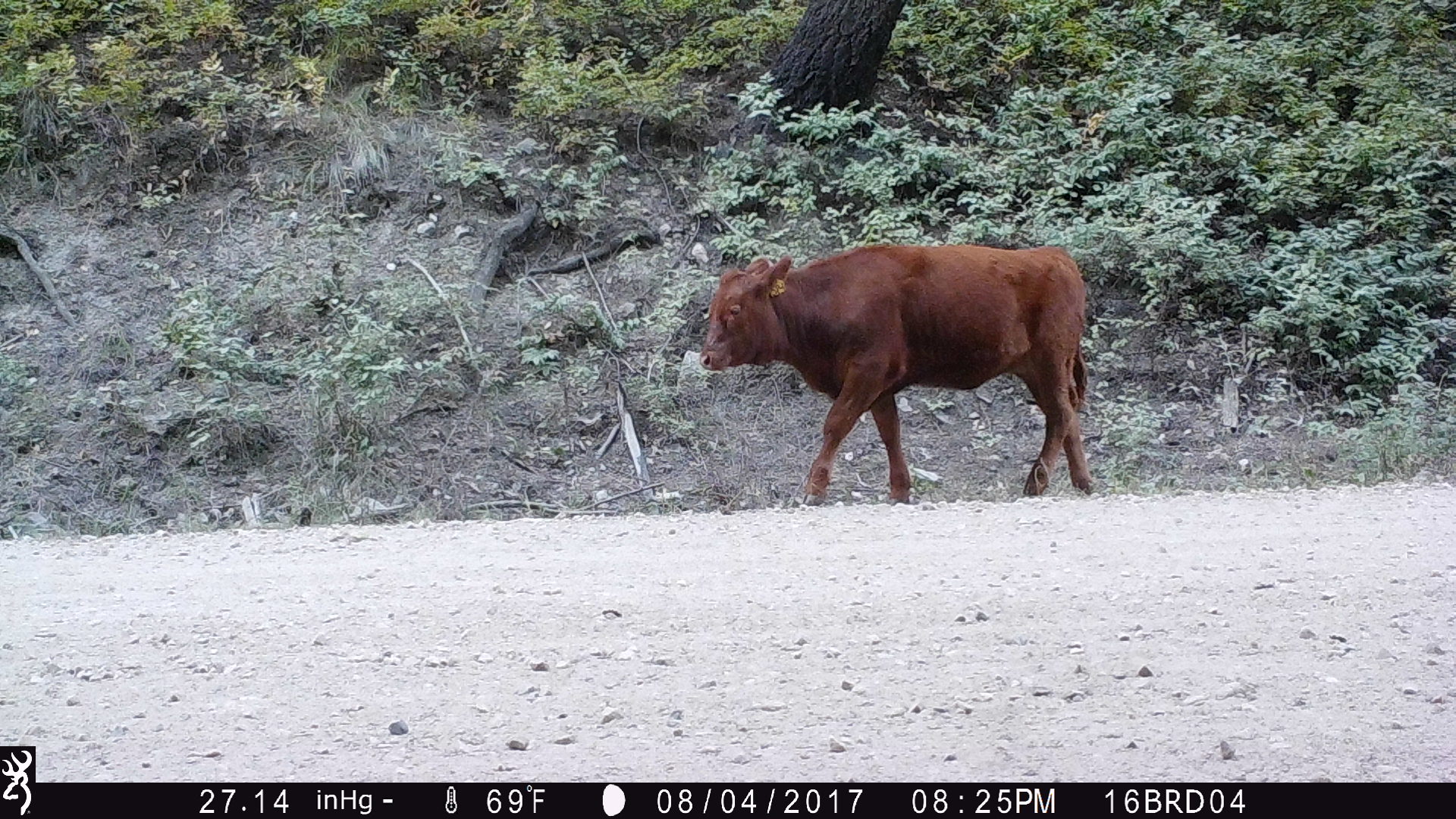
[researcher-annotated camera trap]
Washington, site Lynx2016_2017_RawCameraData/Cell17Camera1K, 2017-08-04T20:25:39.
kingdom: Animalia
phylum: Chordata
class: Mammalia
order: Artiodactyla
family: Bovidae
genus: Bos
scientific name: Bos taurus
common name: domestic cattle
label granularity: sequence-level